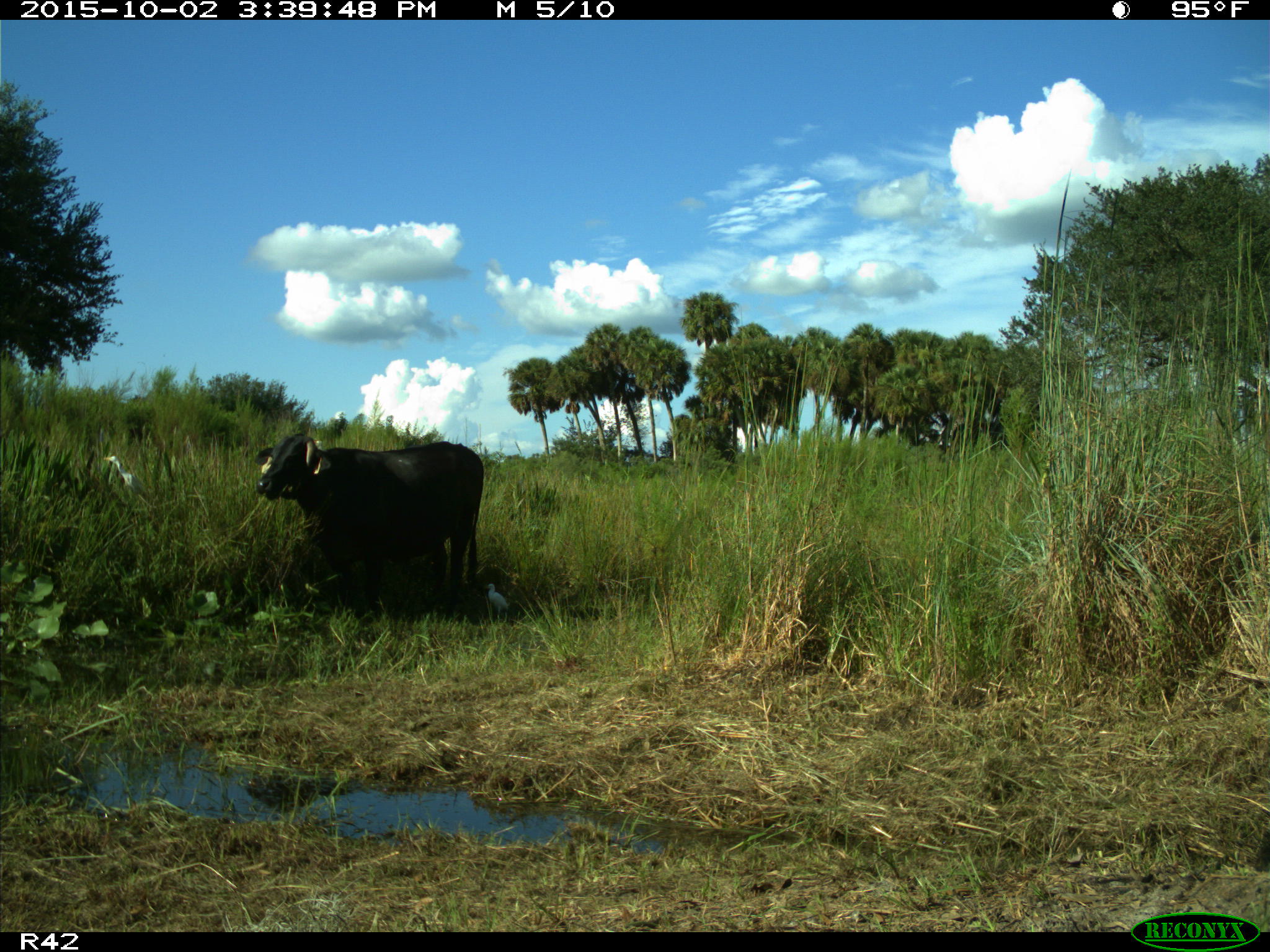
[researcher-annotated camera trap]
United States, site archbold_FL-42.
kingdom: Animalia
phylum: Chordata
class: Mammalia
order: Artiodactyla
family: Bovidae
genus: Bos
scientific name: Bos taurus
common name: domestic cow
Bos taurus (domestic cow).